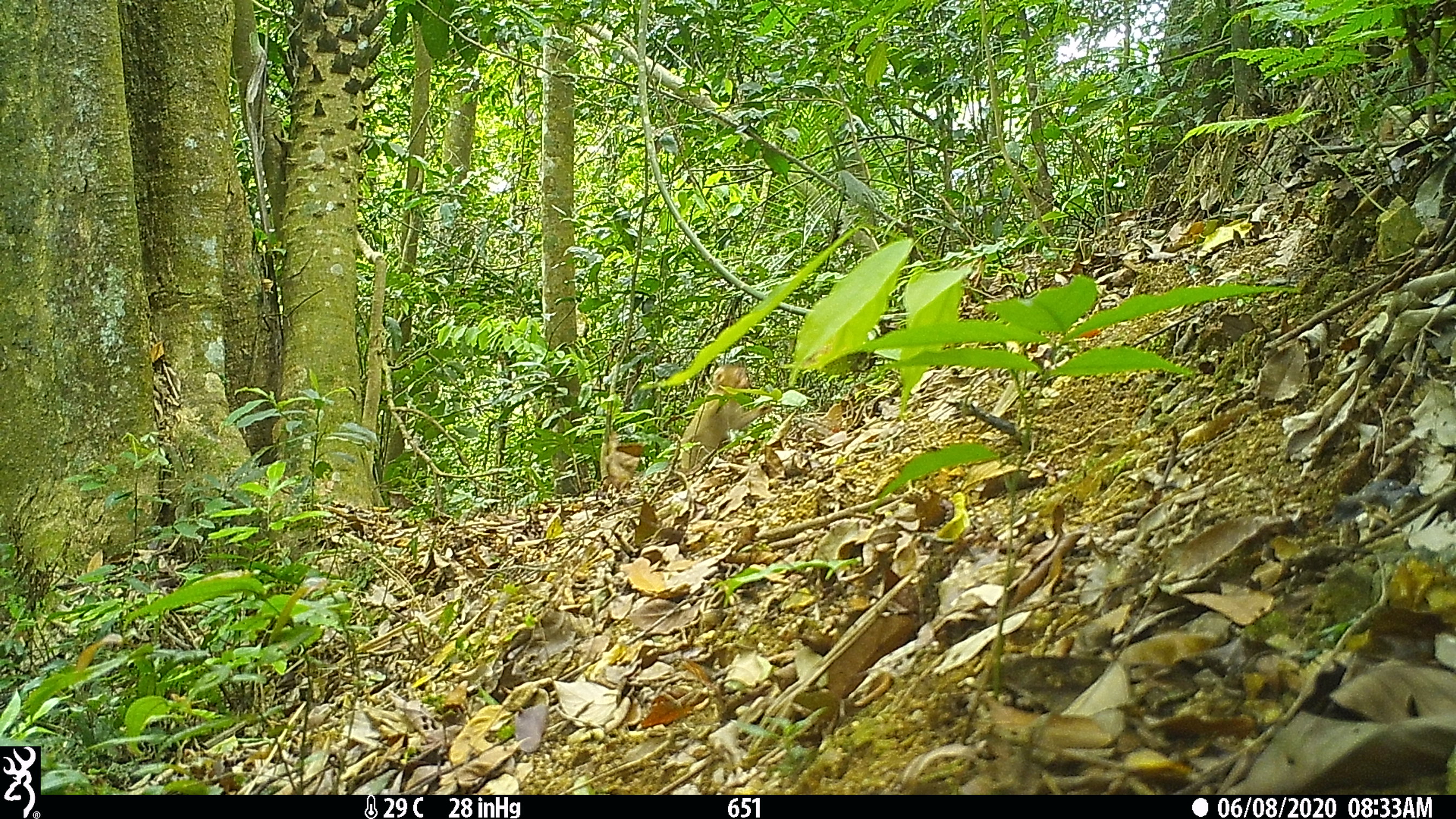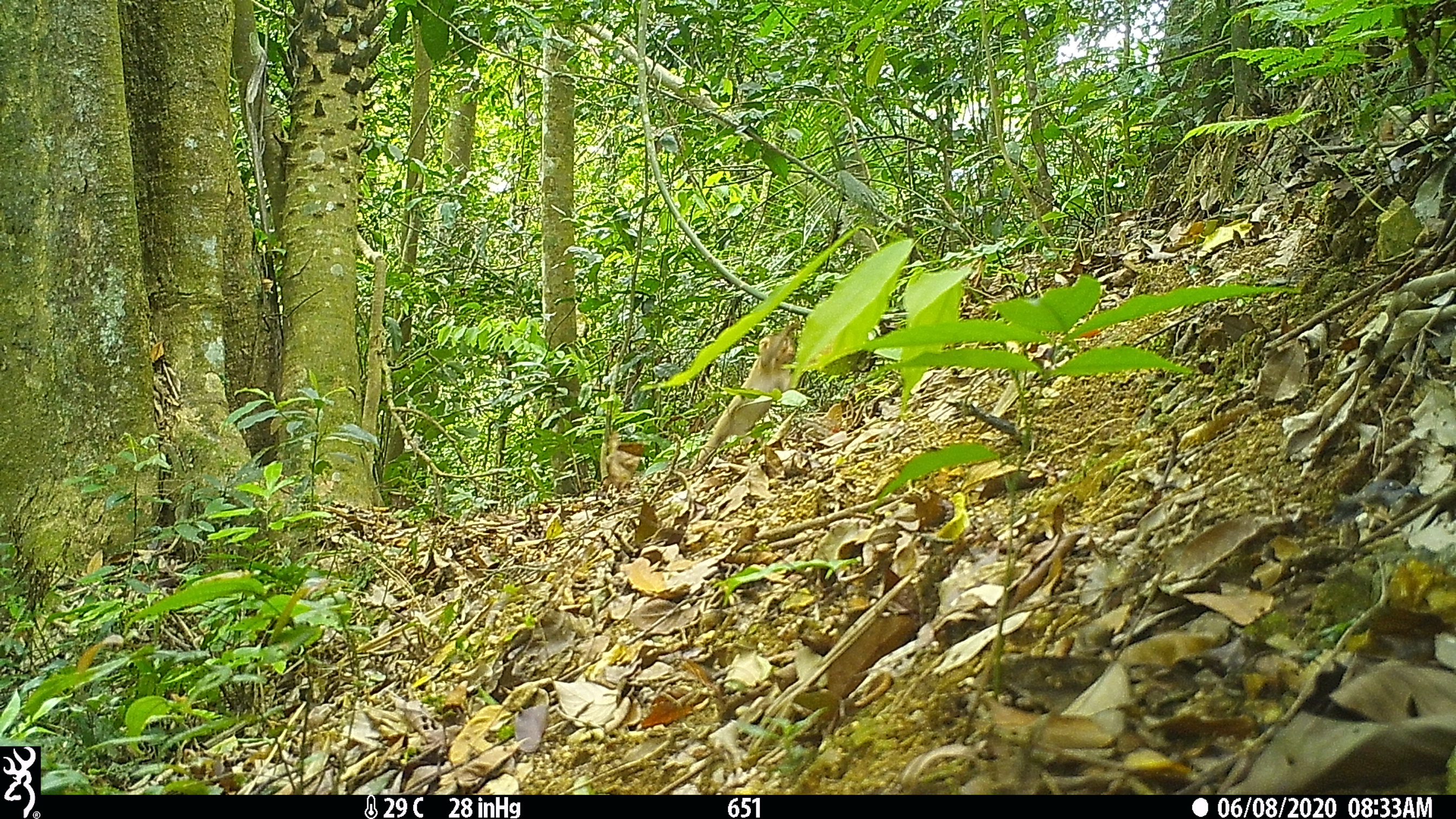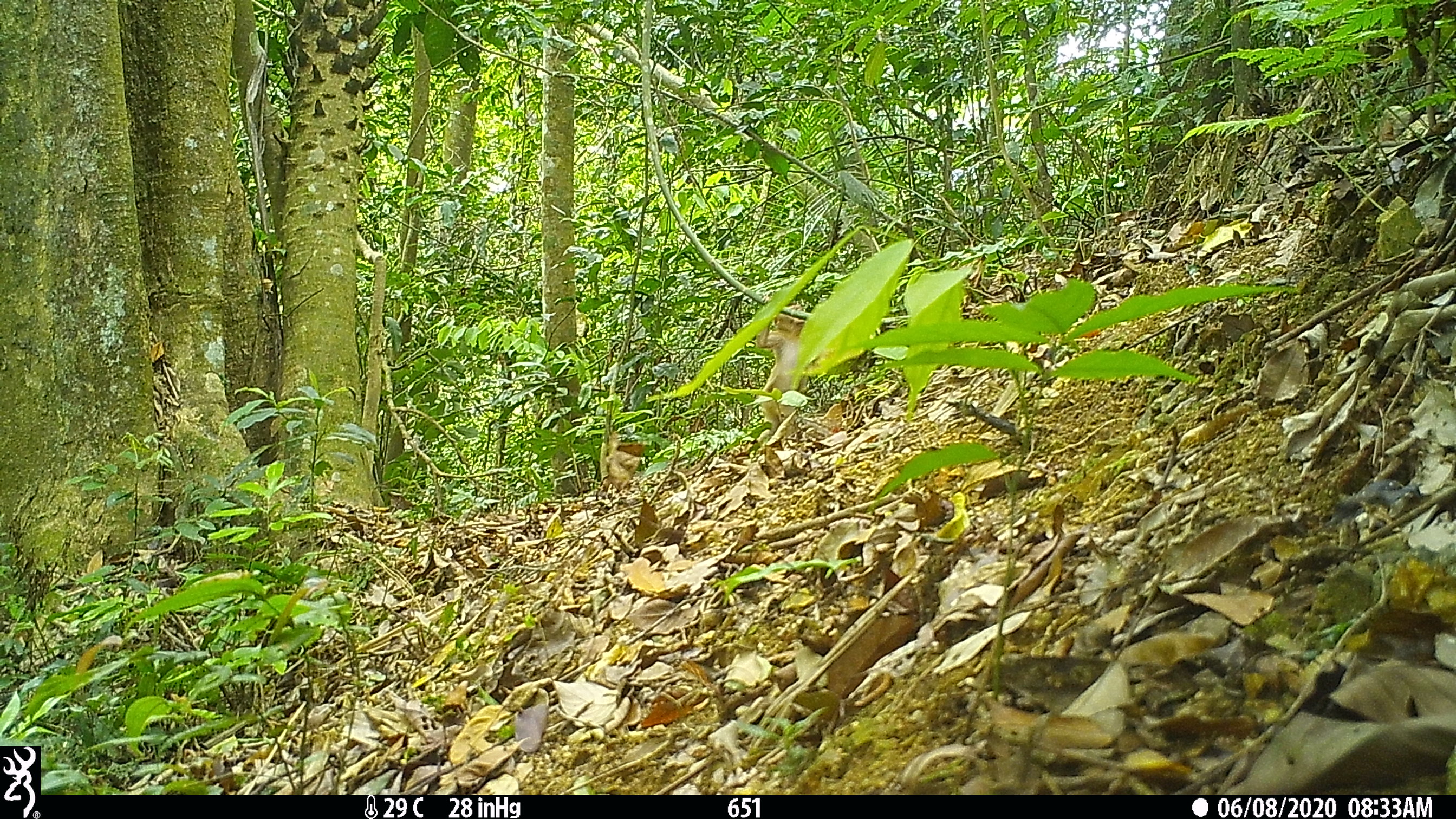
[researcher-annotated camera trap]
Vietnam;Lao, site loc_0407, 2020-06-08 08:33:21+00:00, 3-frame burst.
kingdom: Animalia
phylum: Chordata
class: Mammalia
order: Primates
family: Cercopithecidae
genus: Macaca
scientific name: Macaca nemestrina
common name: pig-tailed macaque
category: pig tailed macaque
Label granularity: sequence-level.